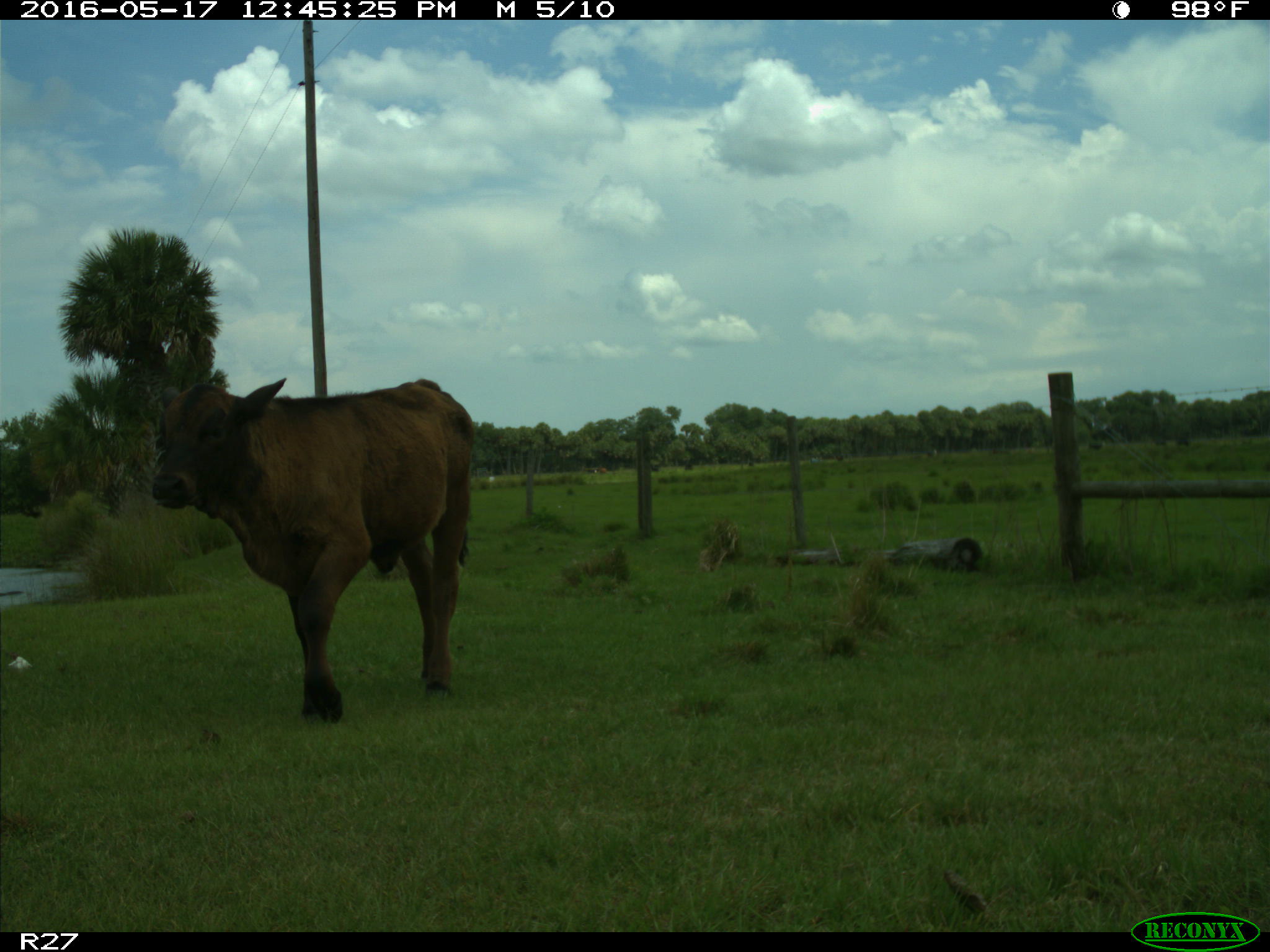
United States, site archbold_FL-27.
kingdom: Animalia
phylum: Chordata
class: Mammalia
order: Artiodactyla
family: Bovidae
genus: Bos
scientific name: Bos taurus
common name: domestic cow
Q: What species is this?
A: Bos taurus (domestic cow).